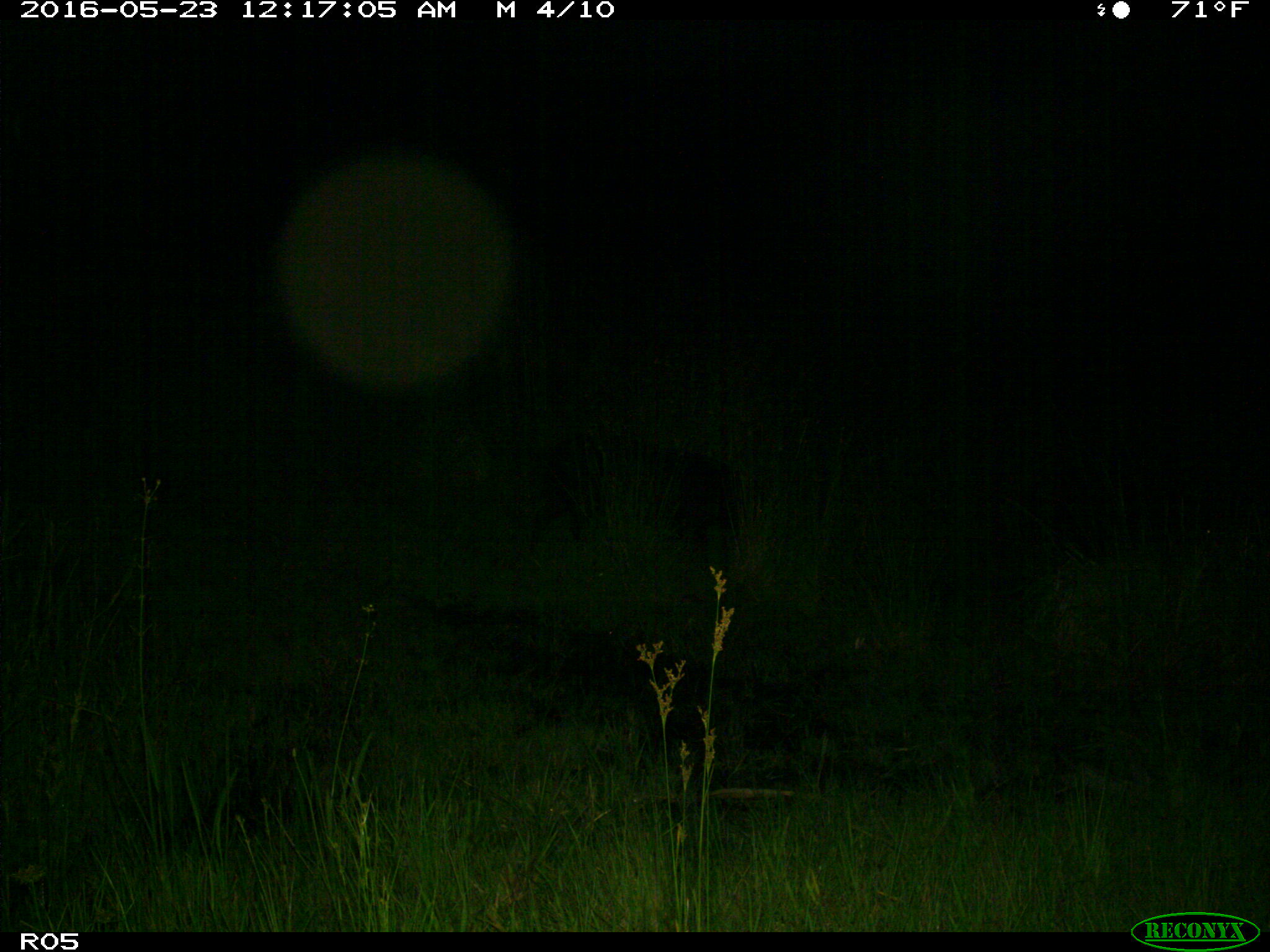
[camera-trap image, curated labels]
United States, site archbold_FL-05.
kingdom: Animalia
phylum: Chordata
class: Mammalia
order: Artiodactyla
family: Suidae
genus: Sus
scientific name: Sus scrofa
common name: wild boar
Sus scrofa (wild boar).